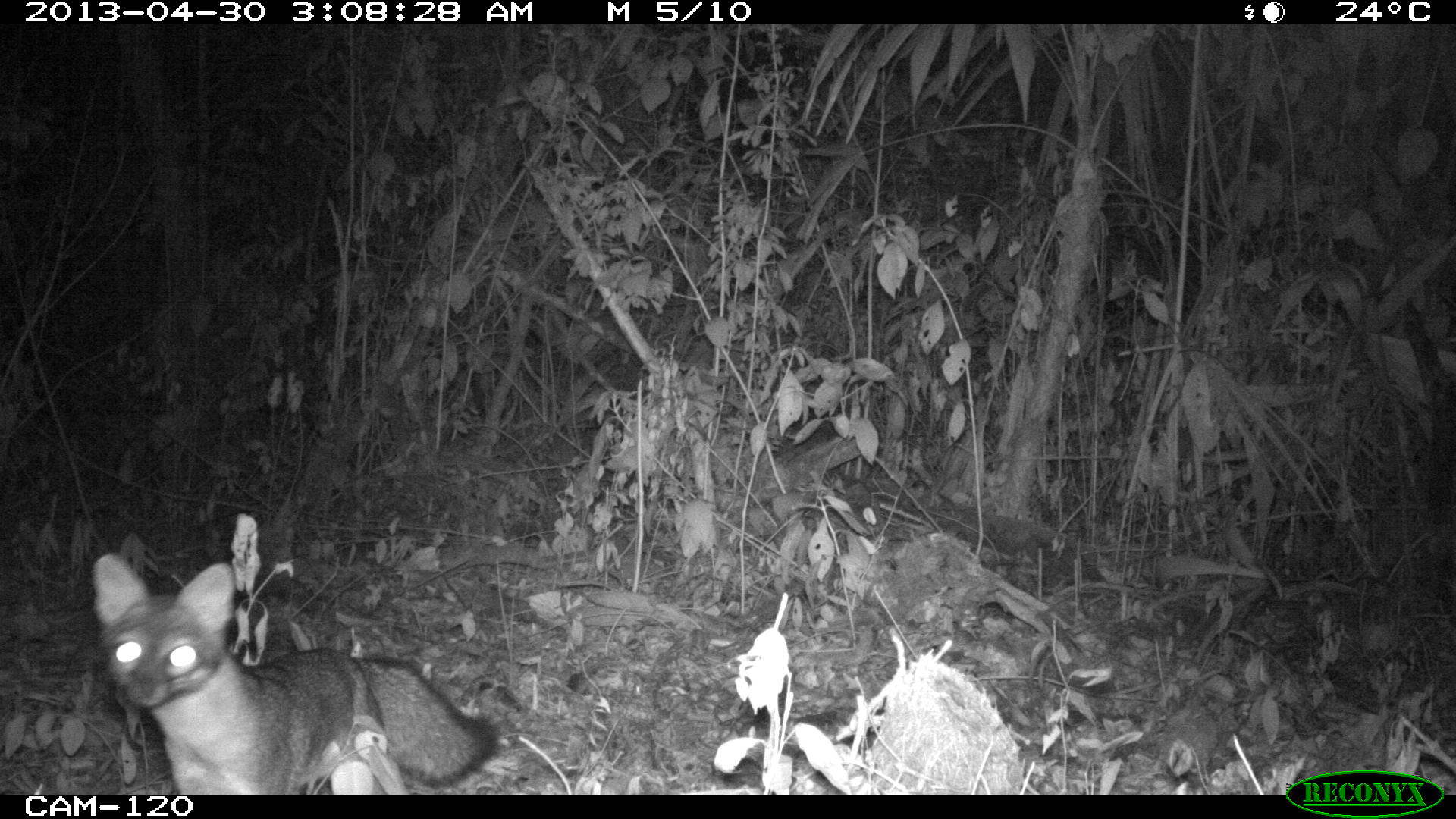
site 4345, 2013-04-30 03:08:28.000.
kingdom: Animalia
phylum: Chordata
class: Mammalia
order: Carnivora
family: Canidae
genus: Urocyon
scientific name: Urocyon cinereoargenteus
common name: gray fox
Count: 1.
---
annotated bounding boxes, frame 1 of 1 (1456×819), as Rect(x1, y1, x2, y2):
urocyon cinereoargenteus: Rect(89, 549, 501, 793)